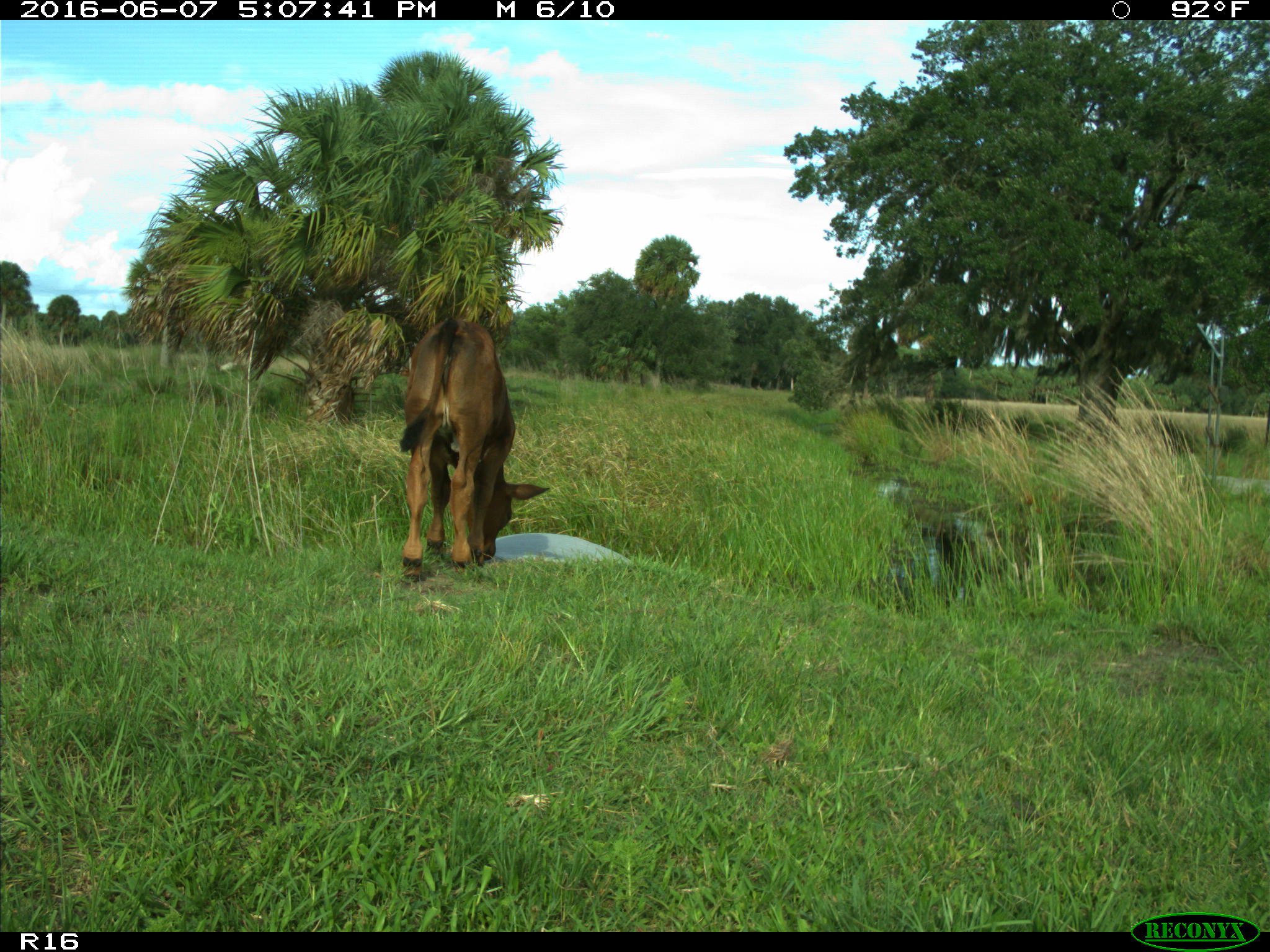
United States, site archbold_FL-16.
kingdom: Animalia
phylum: Chordata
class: Mammalia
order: Artiodactyla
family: Bovidae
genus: Bos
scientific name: Bos taurus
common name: domestic cow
Bos taurus (domestic cow).